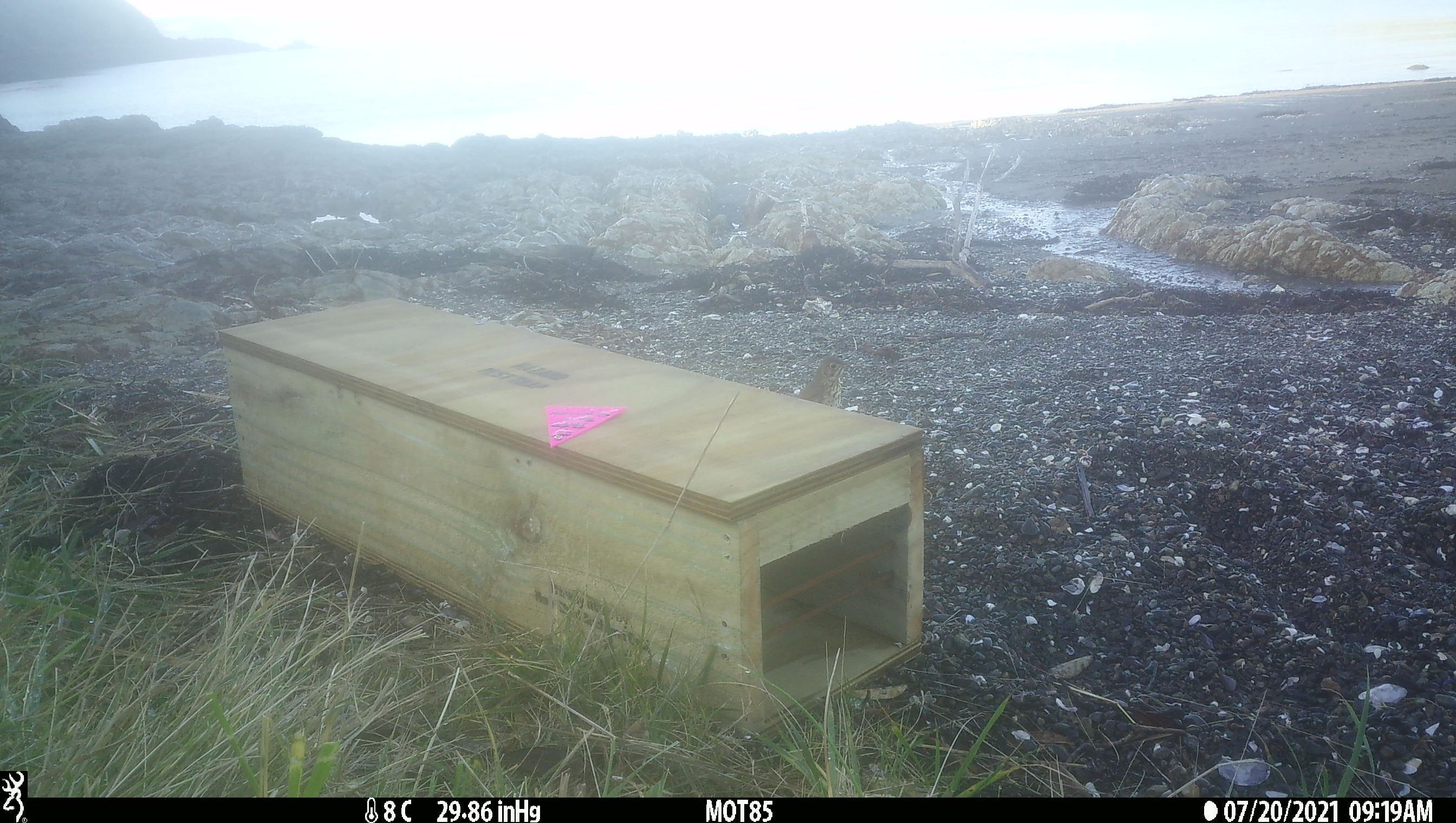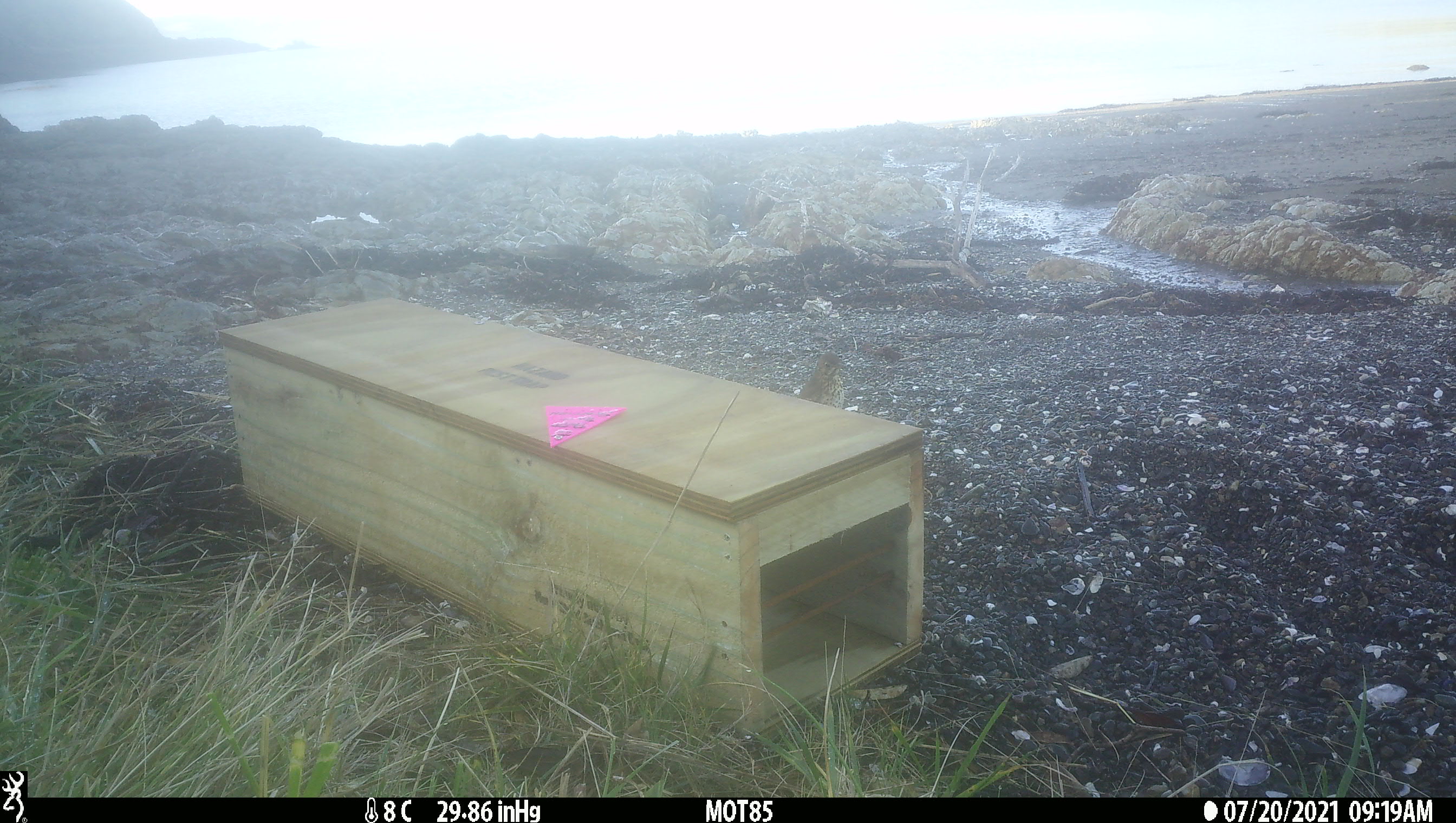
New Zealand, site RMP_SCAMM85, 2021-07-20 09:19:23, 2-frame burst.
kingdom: Animalia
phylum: Chordata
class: Aves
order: Passeriformes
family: Turdidae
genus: Turdus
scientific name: Turdus philomelos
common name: song thrush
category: thrush